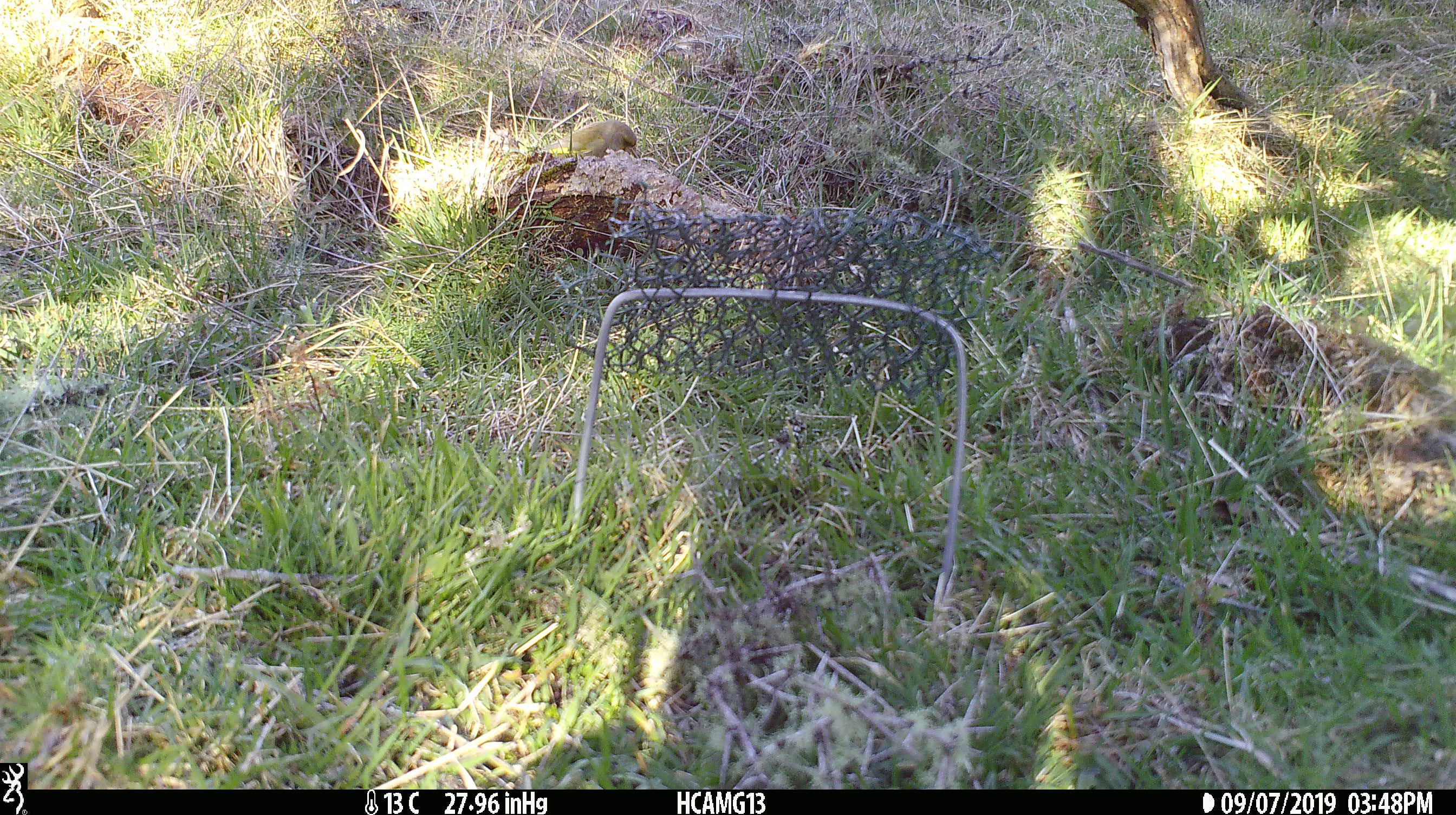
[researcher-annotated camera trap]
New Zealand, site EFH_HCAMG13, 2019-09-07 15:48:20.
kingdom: Animalia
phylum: Chordata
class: Aves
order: Passeriformes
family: Fringillidae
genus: Chloris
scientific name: Chloris chloris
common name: greenfinch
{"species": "greenfinch (Chloris chloris)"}